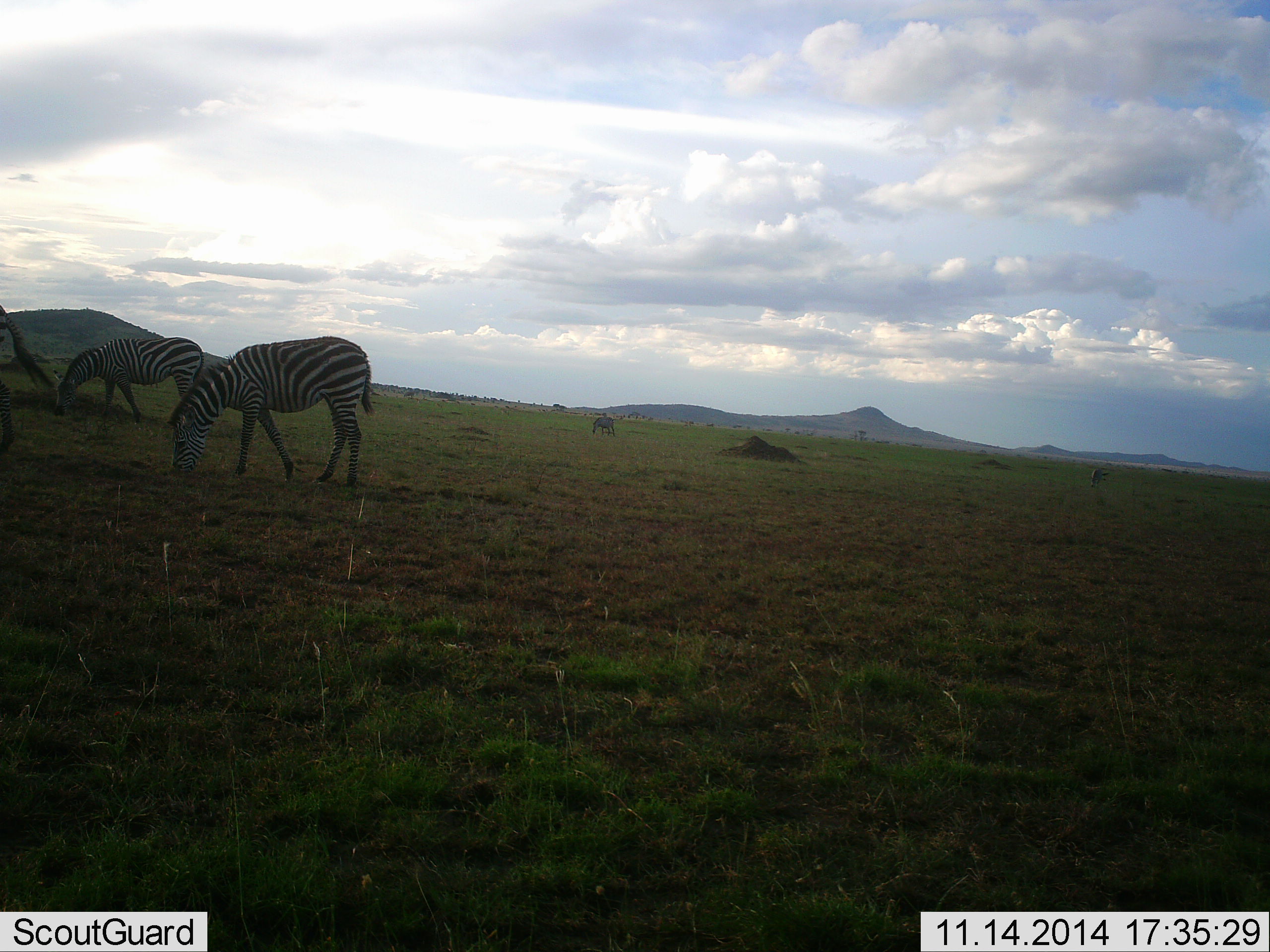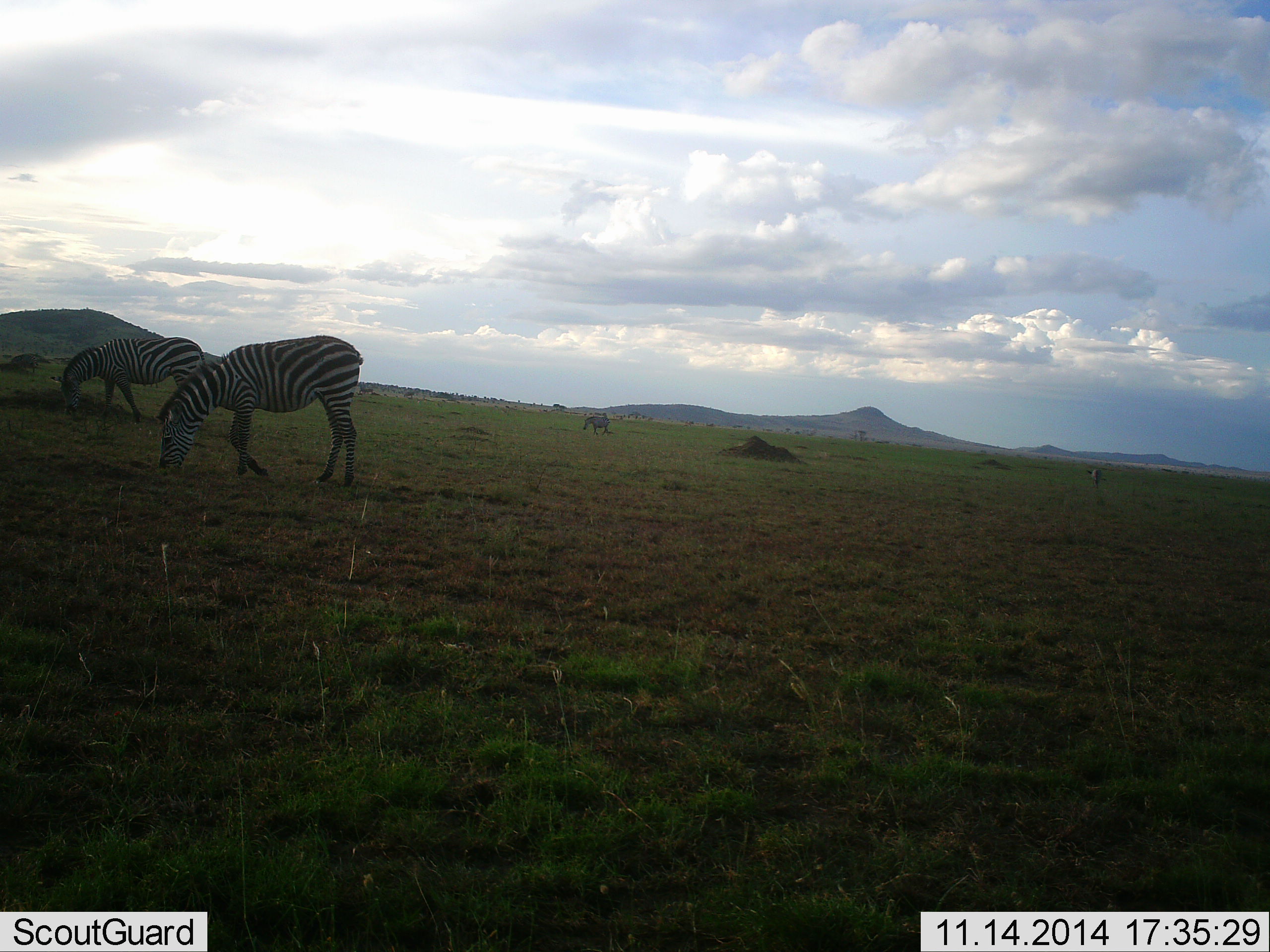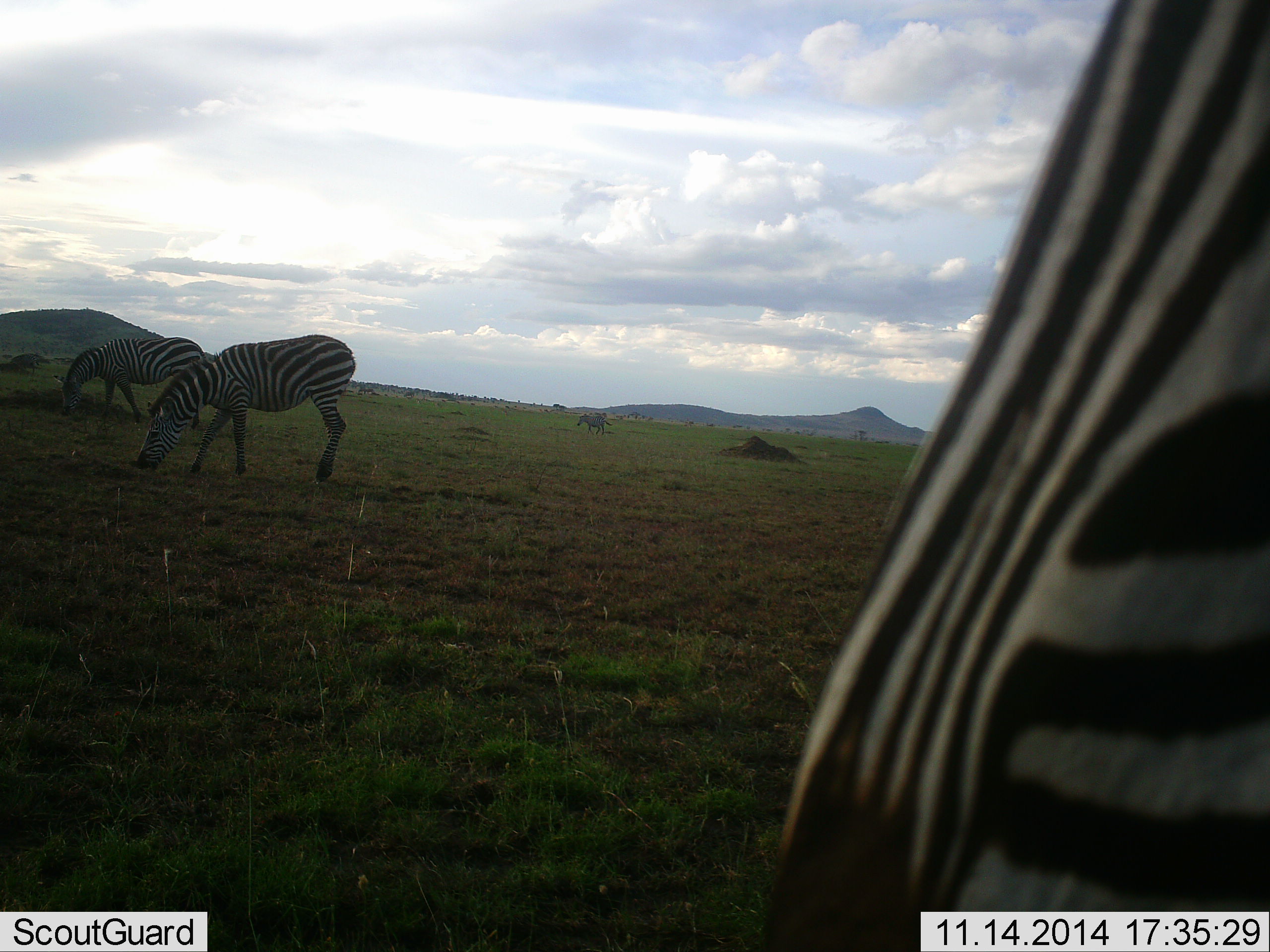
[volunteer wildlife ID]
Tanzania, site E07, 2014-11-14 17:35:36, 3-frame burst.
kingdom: Animalia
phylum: Chordata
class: Mammalia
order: Perissodactyla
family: Equidae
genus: Equus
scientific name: Equus quagga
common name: plains zebra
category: zebra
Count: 6.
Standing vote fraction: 10%.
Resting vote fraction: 0%.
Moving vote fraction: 50%.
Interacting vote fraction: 0%.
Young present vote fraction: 0%.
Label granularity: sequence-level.